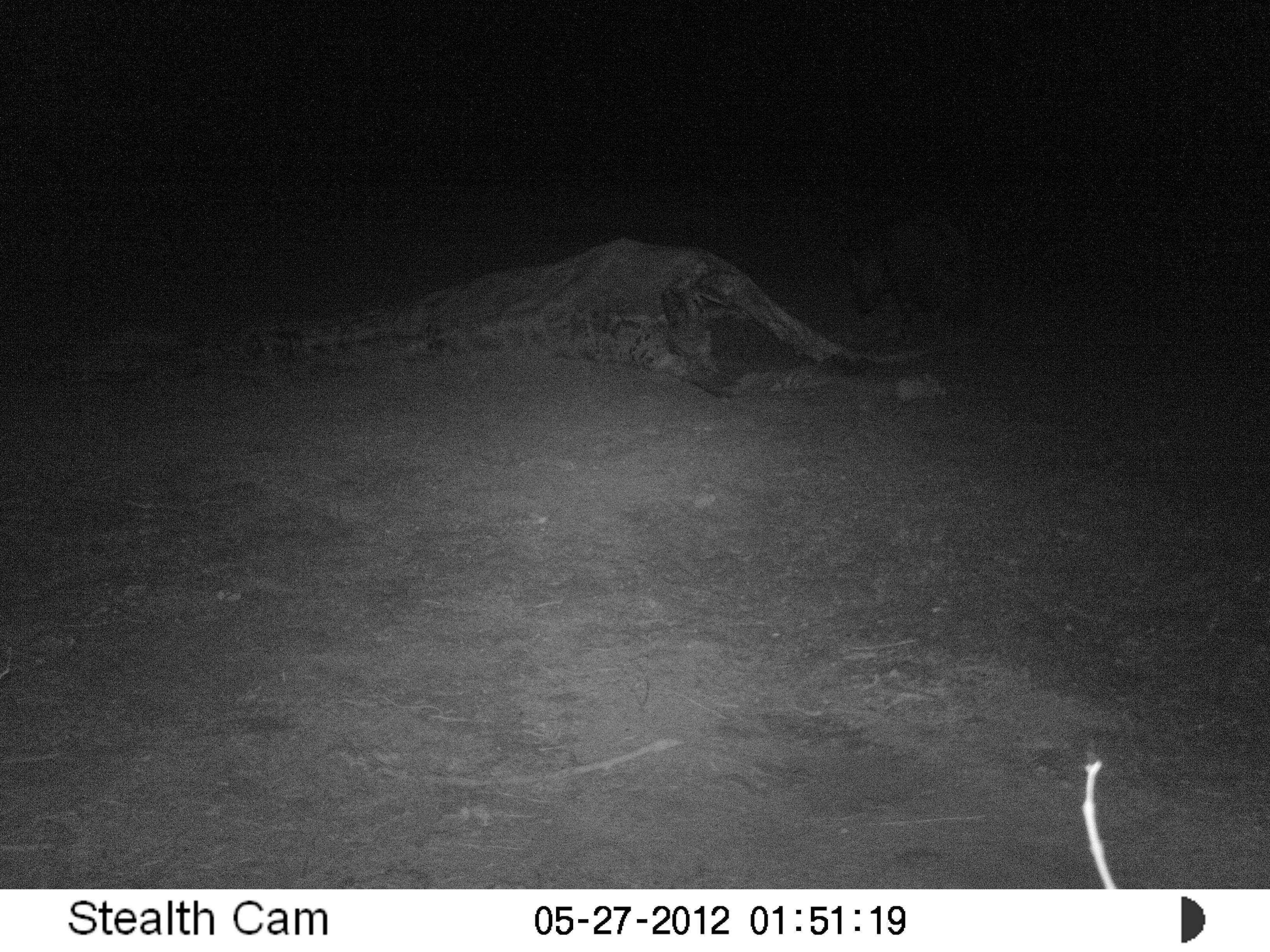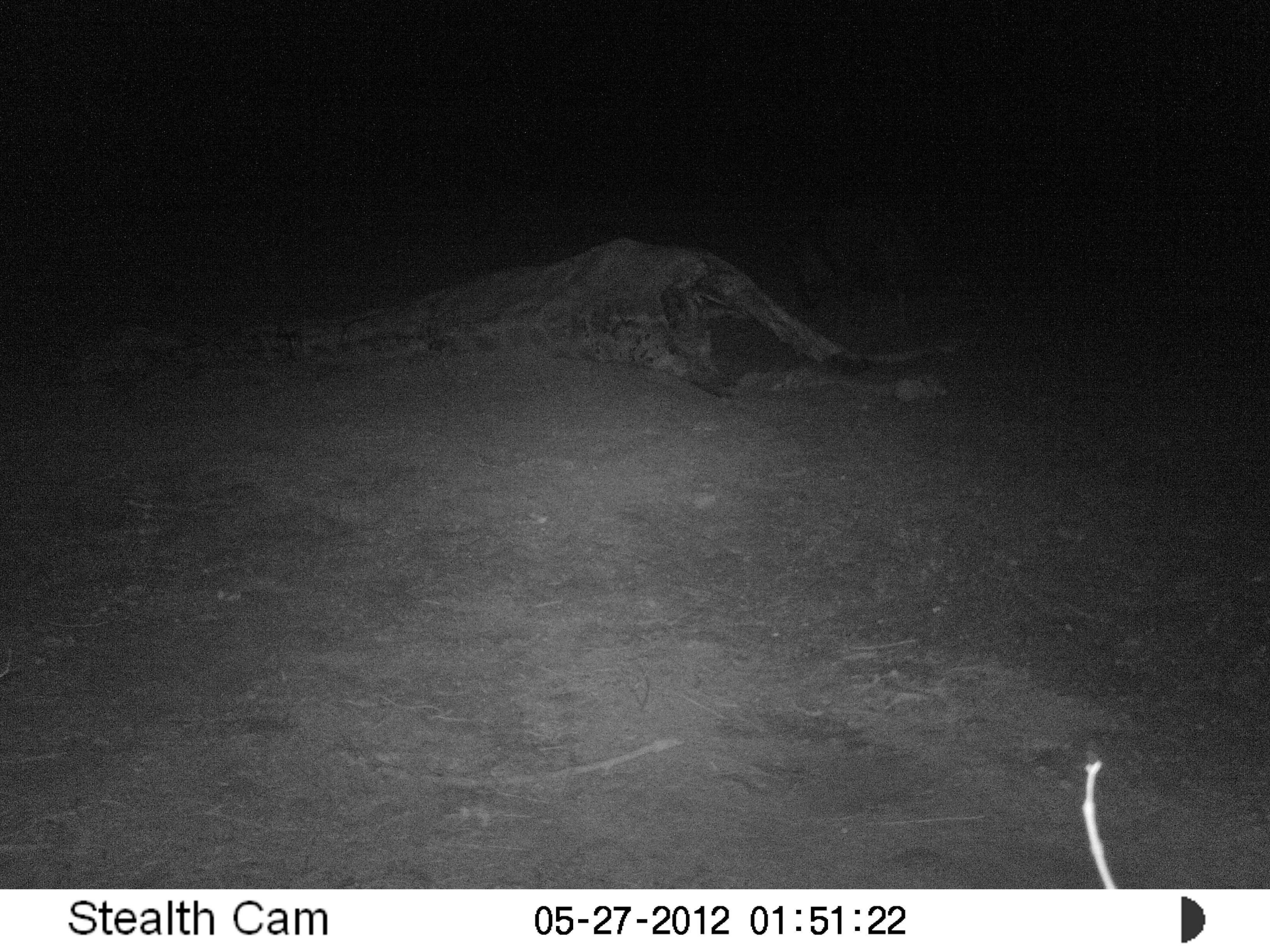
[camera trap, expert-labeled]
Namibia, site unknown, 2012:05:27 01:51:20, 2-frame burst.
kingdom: Animalia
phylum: Chordata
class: Mammalia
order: Carnivora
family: Hyaenidae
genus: Parahyaena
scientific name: Parahyaena brunnea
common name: brown hyena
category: hyaena brunnea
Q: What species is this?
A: Hyaena brunnea (brown hyena) (Parahyaena brunnea).